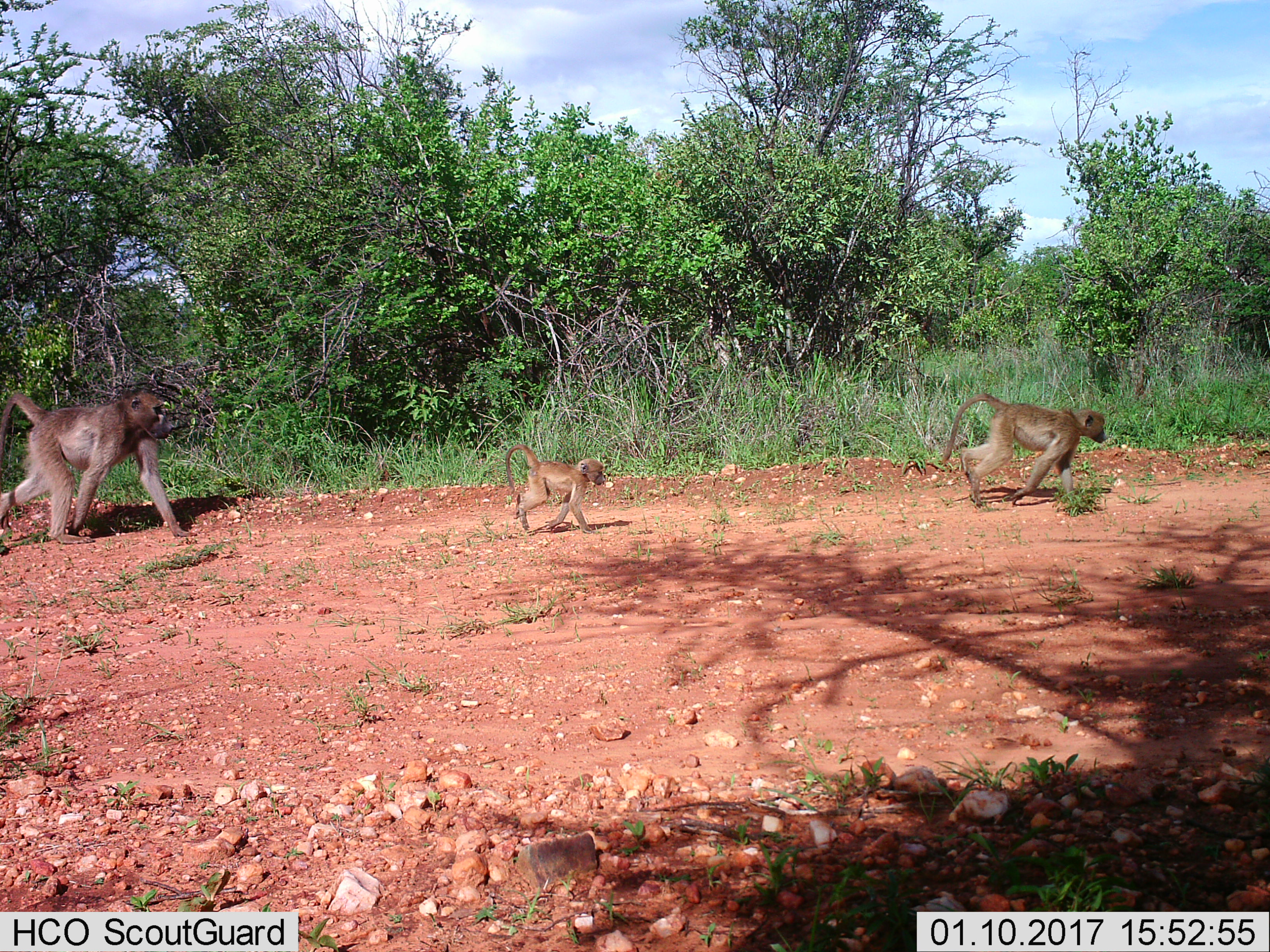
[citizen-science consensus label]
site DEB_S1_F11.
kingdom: Animalia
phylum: Chordata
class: Mammalia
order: Primates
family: Cercopithecidae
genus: Papio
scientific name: Papio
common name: baboon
Baboon (Papio), count 3. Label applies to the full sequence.